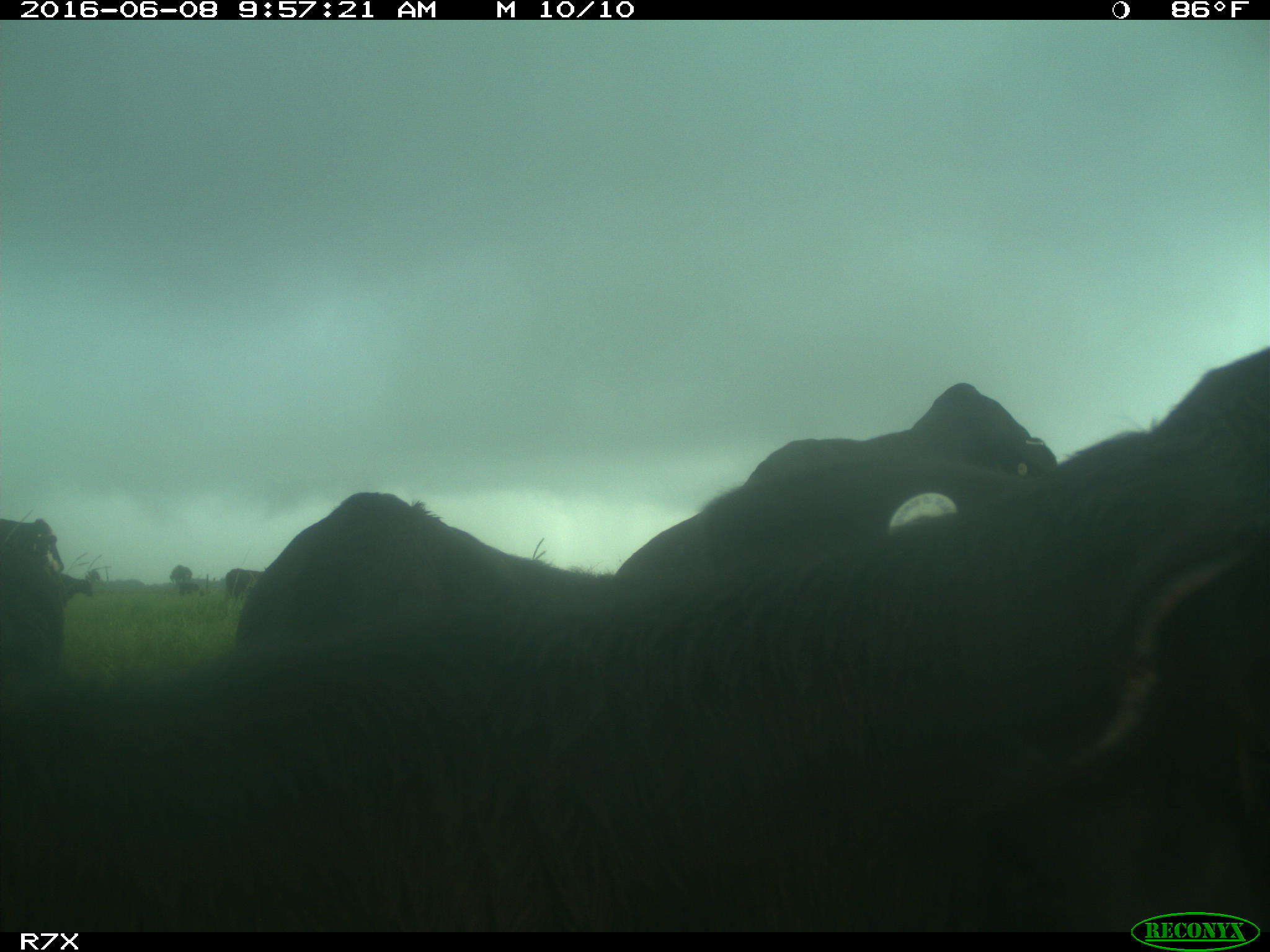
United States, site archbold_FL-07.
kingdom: Animalia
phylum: Chordata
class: Mammalia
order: Artiodactyla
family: Bovidae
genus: Bos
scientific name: Bos taurus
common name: domestic cow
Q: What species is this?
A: Bos taurus (domestic cow).